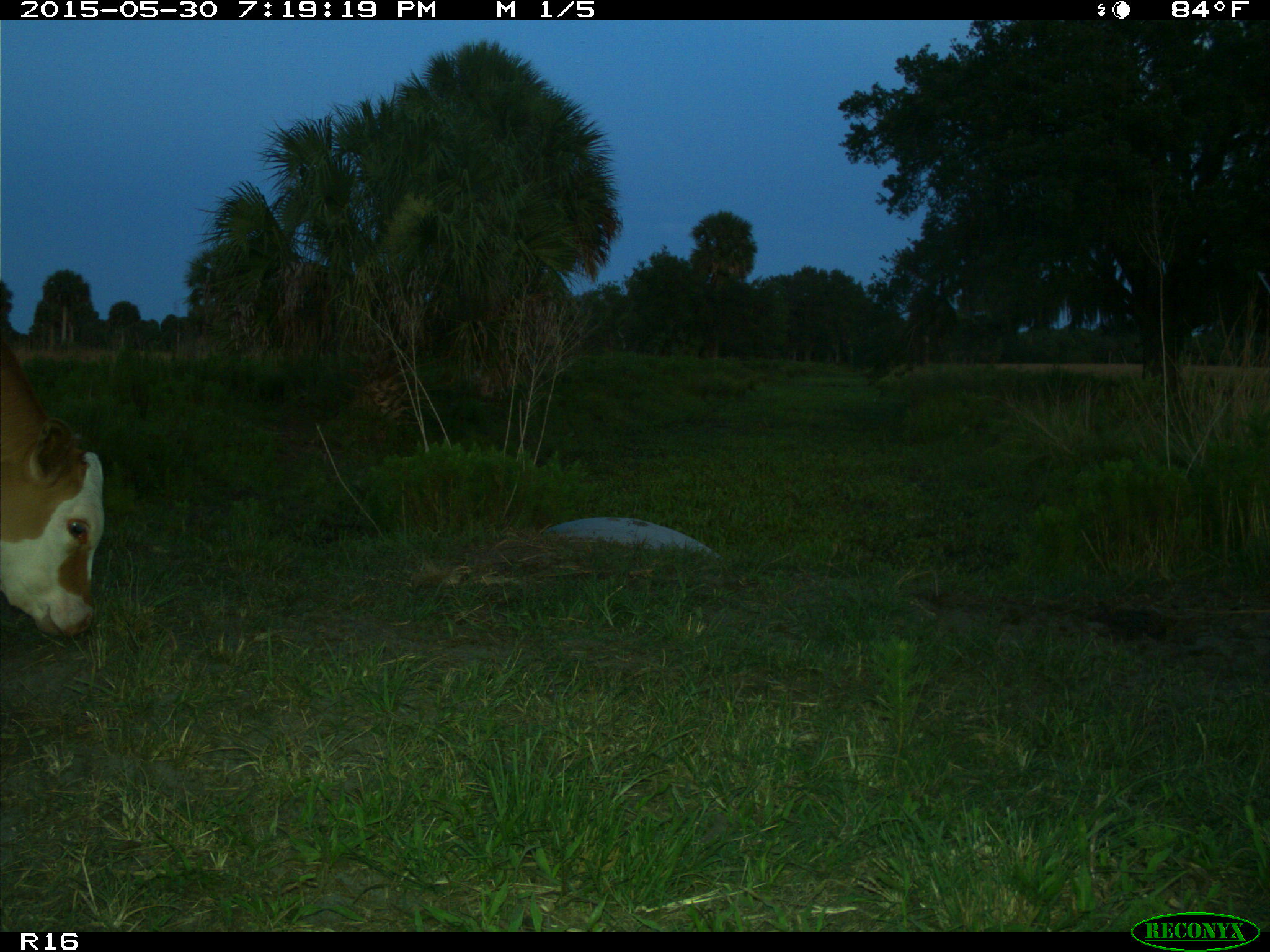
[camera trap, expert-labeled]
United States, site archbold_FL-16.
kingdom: Animalia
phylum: Chordata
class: Mammalia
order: Artiodactyla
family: Bovidae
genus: Bos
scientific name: Bos taurus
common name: domestic cow